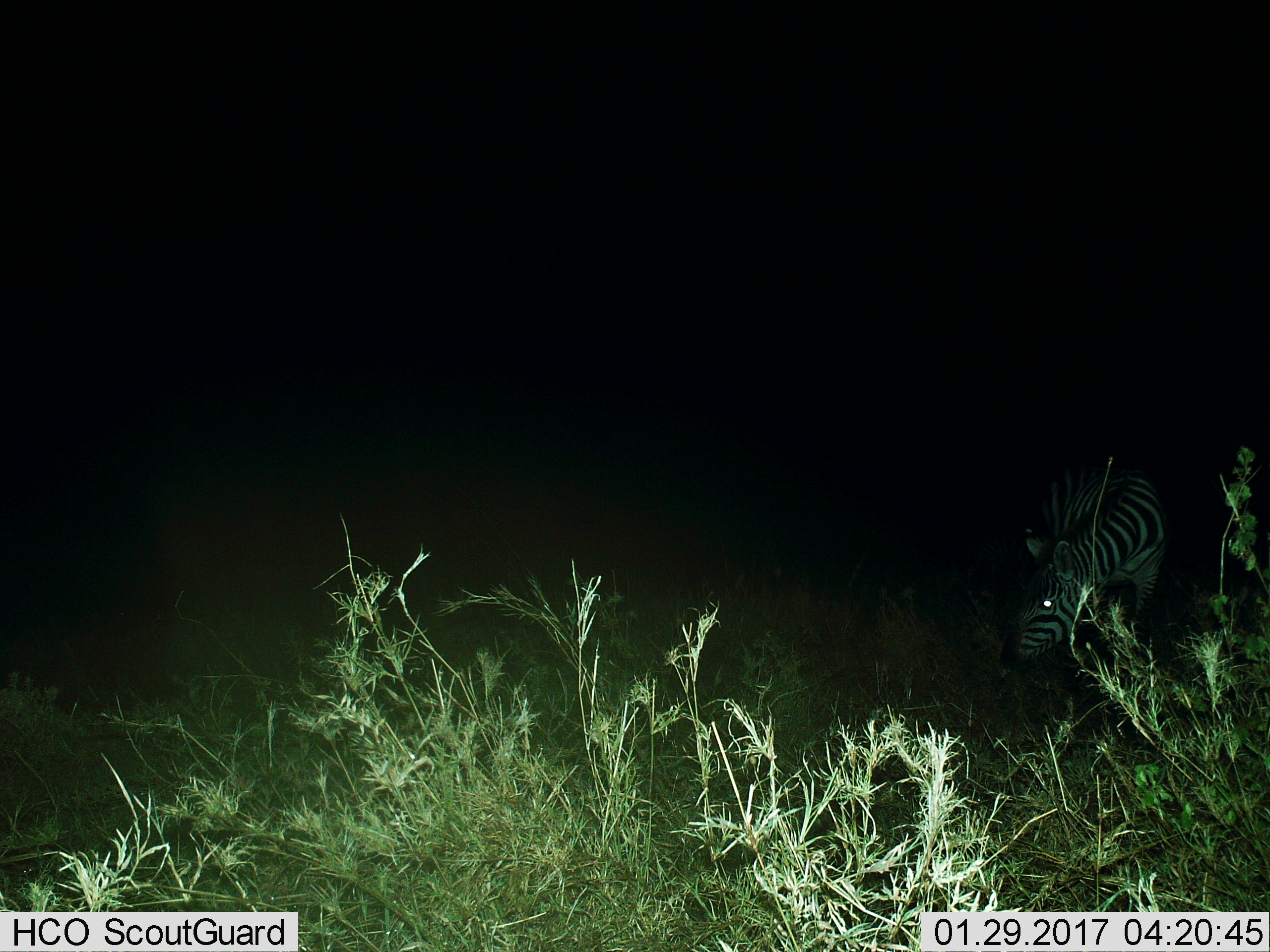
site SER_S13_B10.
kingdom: Animalia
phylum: Chordata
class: Mammalia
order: Perissodactyla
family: Equidae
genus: Equus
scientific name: Equus quagga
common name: plains zebra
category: zebraplains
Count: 1.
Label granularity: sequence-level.